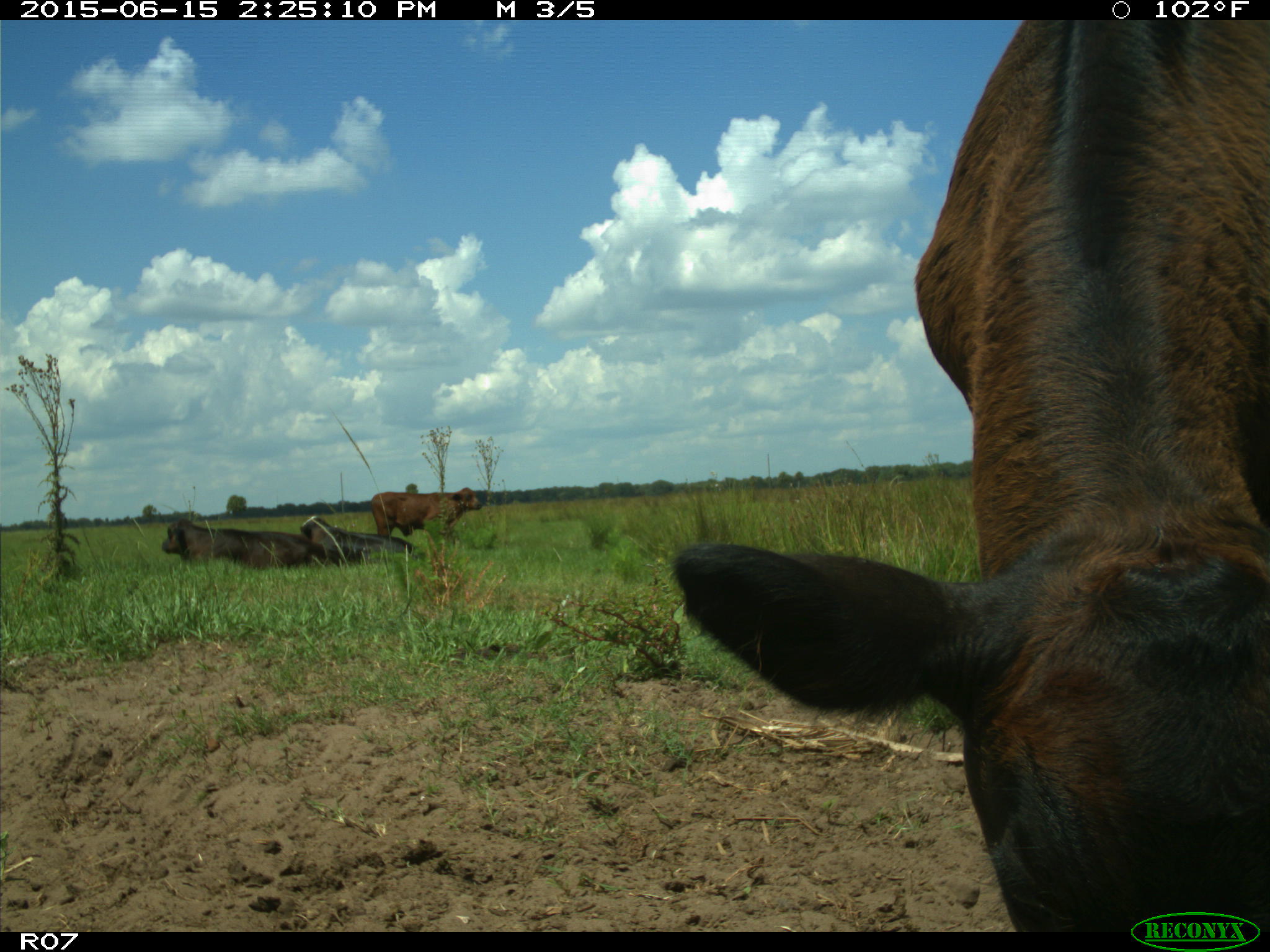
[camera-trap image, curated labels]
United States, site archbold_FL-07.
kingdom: Animalia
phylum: Chordata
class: Mammalia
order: Artiodactyla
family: Bovidae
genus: Bos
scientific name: Bos taurus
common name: domestic cow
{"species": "Bos taurus (domestic cow)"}